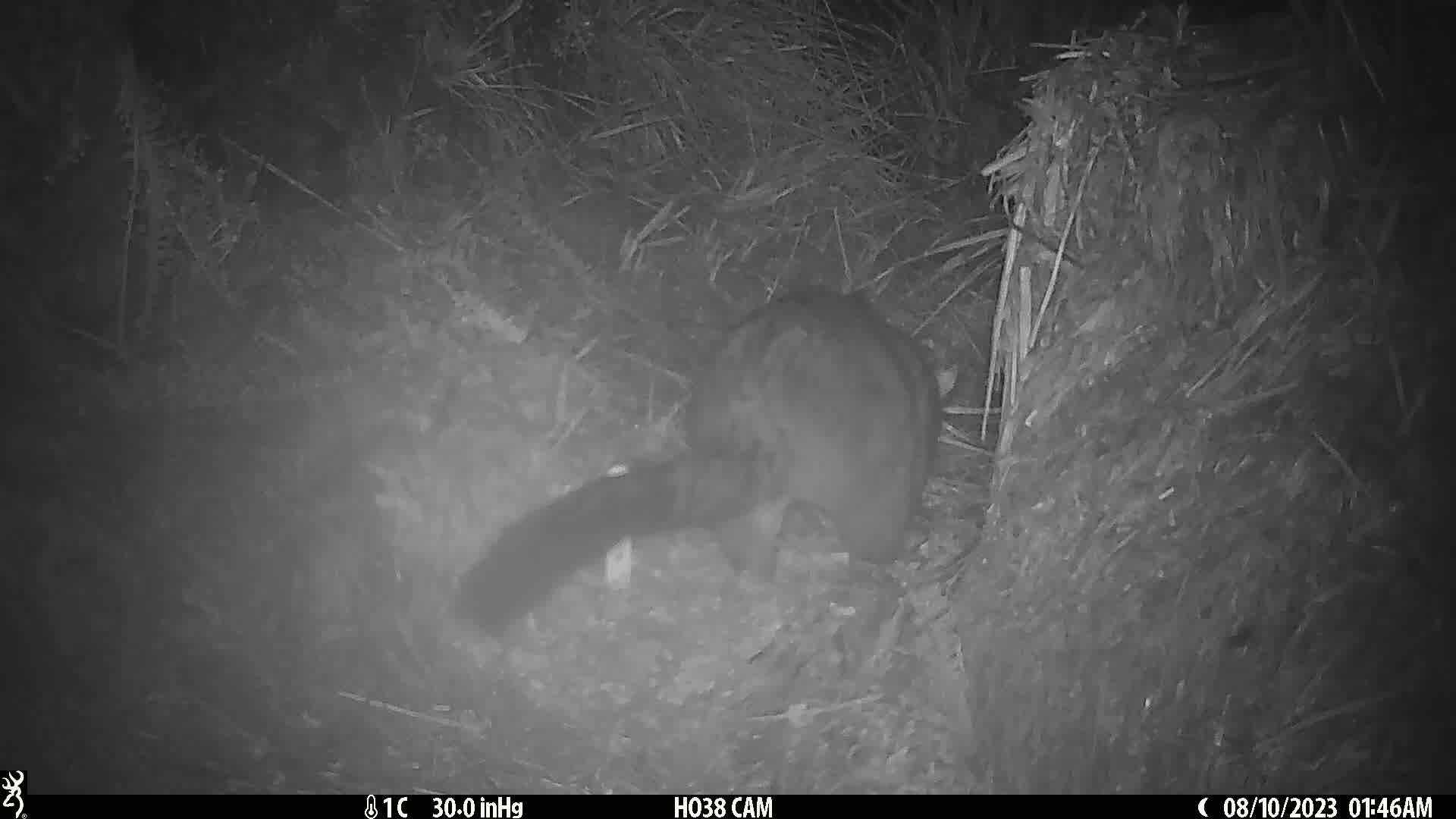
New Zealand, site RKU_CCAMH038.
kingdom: Animalia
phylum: Chordata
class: Mammalia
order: Diprotodontia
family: Phalangeridae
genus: Trichosurus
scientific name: Trichosurus vulpecula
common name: common brushtail possum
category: possum